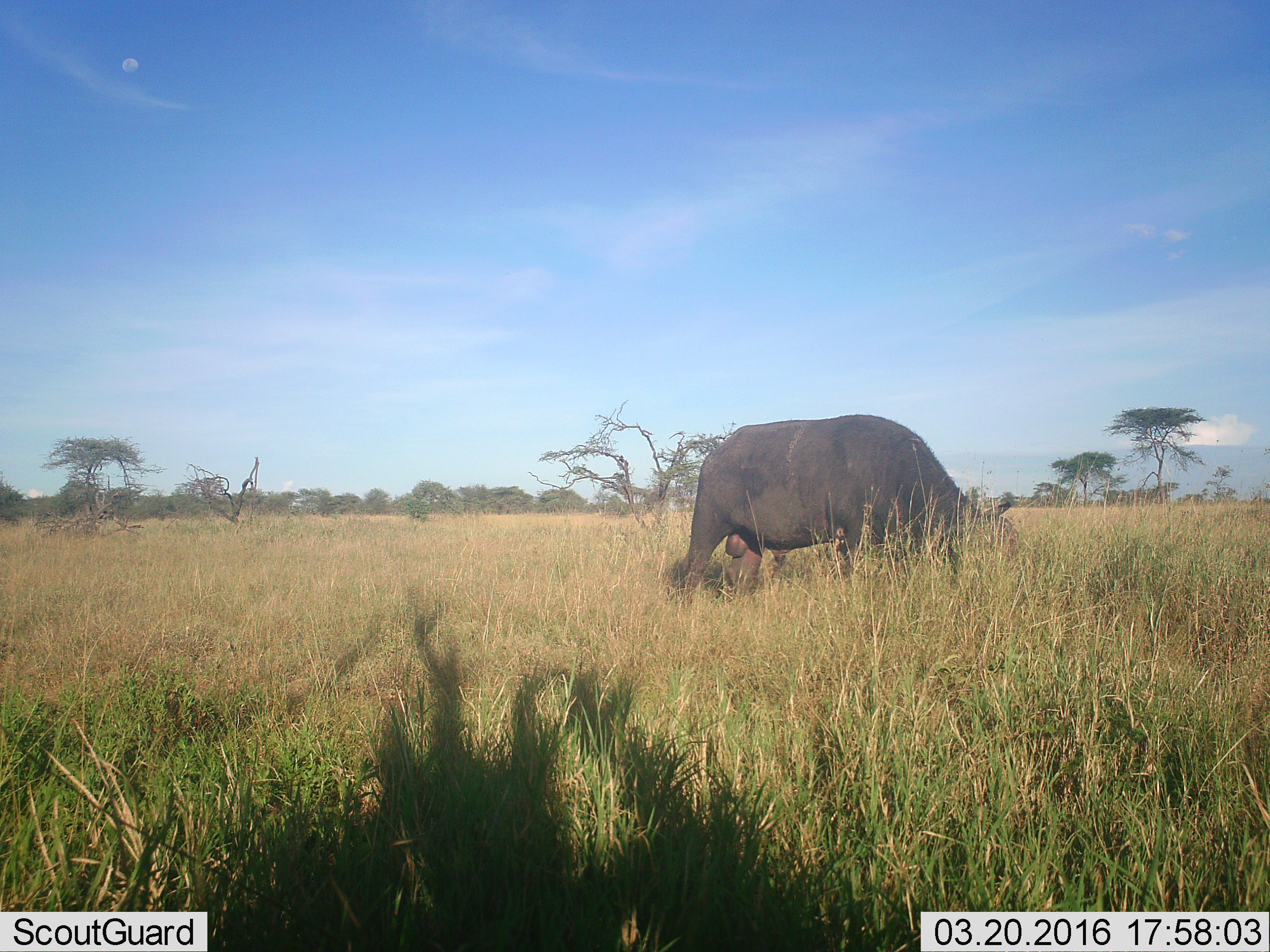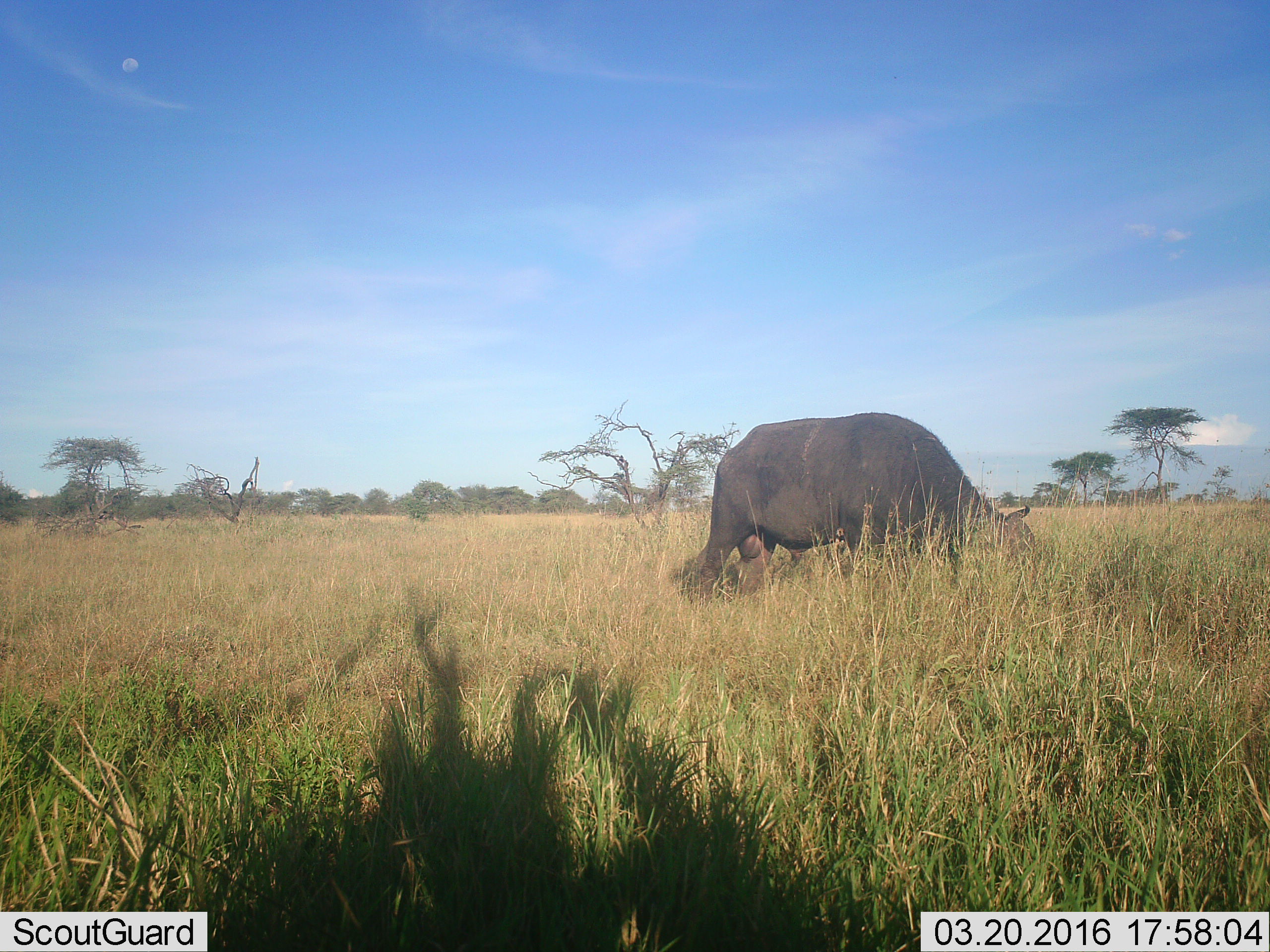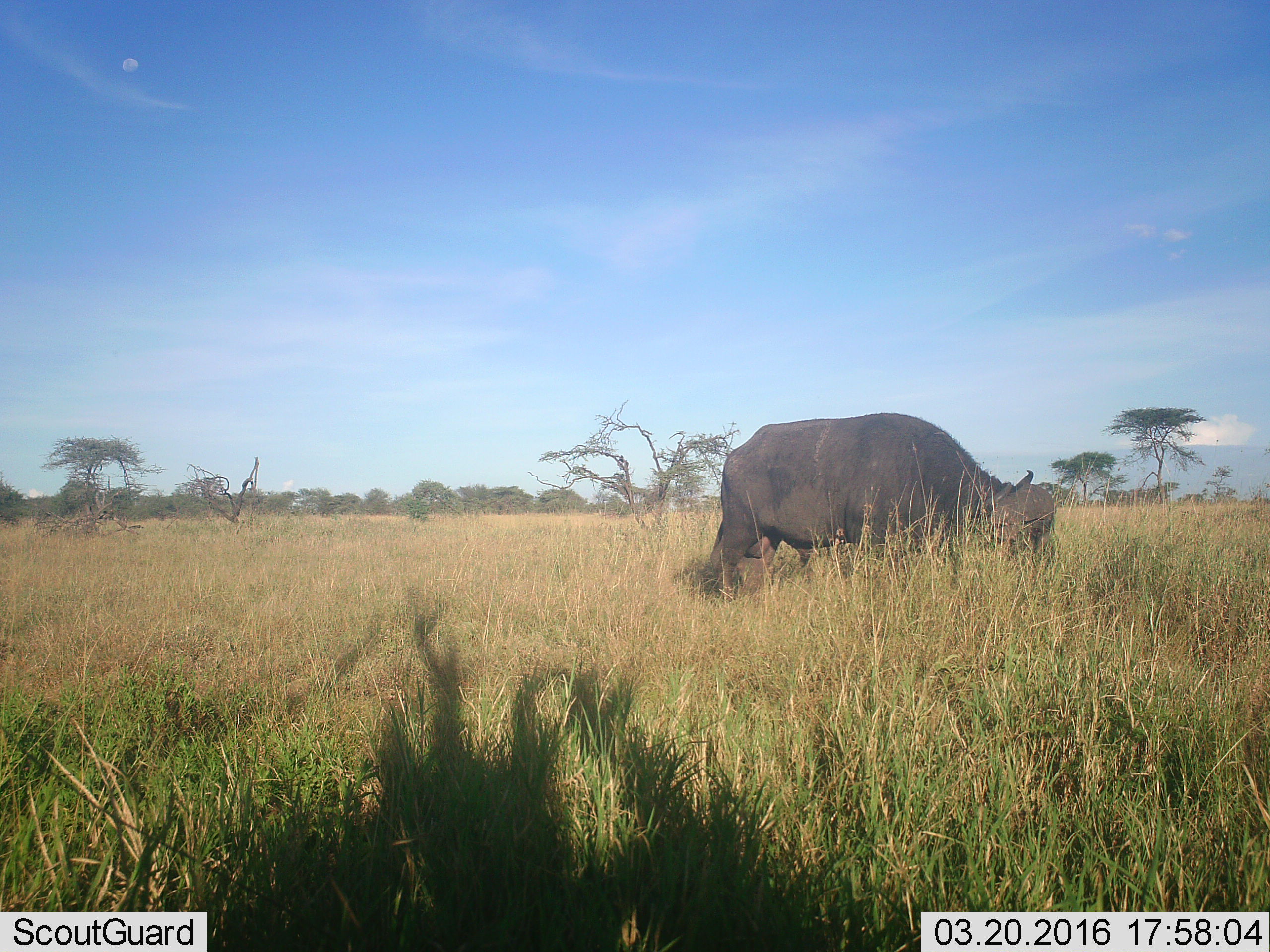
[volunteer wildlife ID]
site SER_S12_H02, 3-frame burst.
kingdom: Animalia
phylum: Chordata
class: Mammalia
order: Artiodactyla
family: Bovidae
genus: Syncerus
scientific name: Syncerus caffer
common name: african buffalo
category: buffalo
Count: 1.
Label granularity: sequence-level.